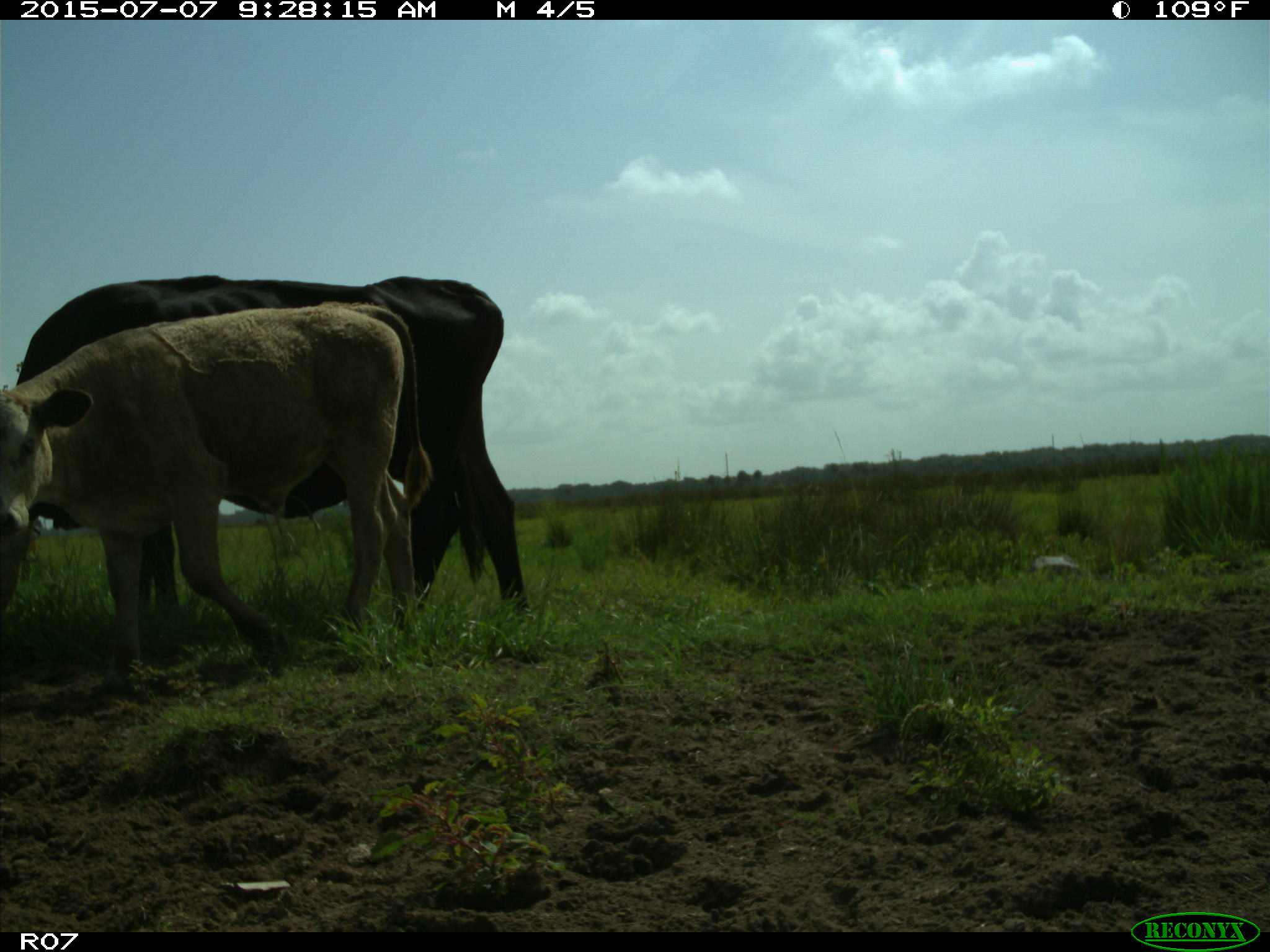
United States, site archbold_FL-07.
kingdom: Animalia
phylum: Chordata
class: Mammalia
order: Artiodactyla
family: Bovidae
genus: Bos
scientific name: Bos taurus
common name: domestic cow